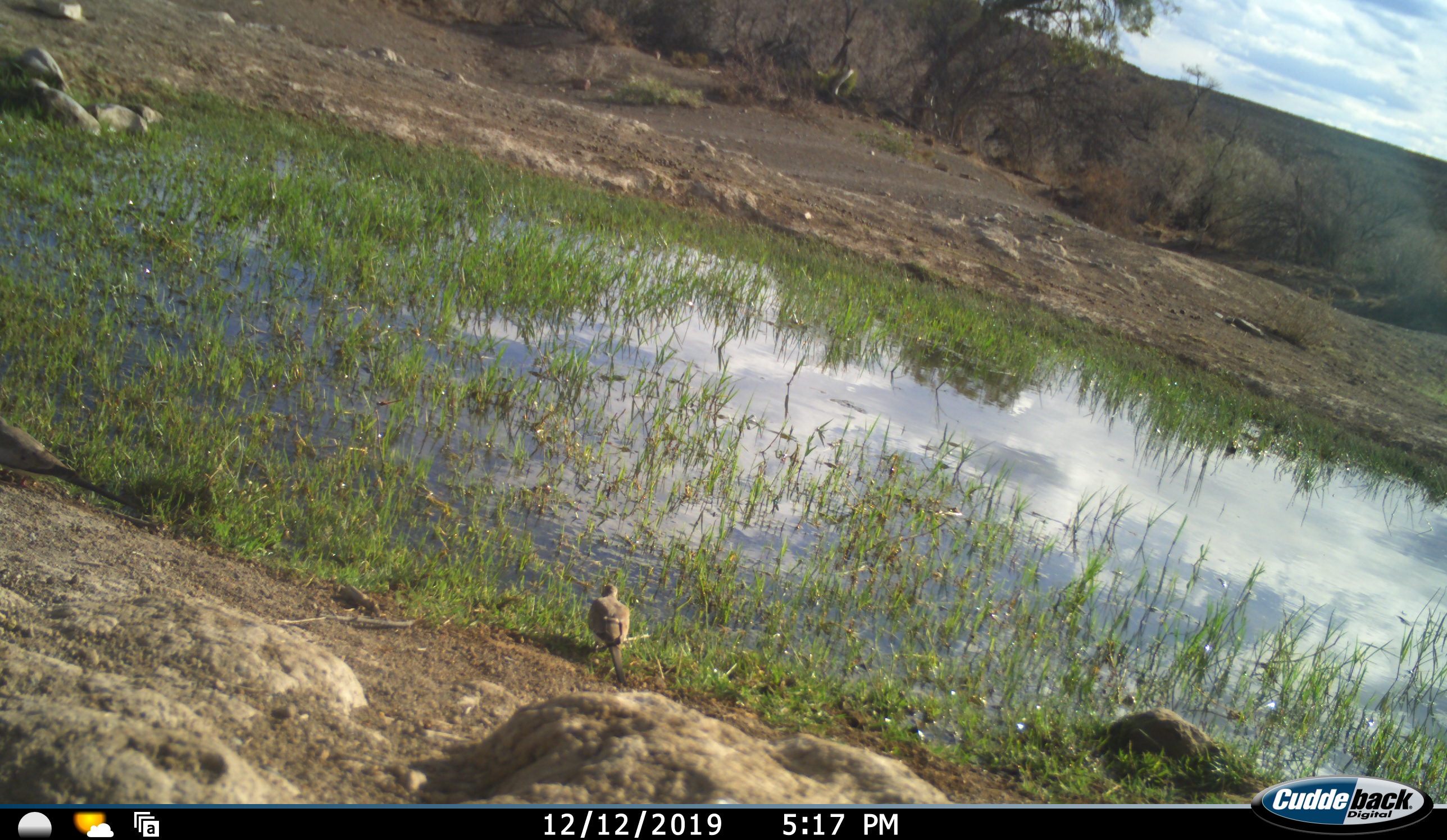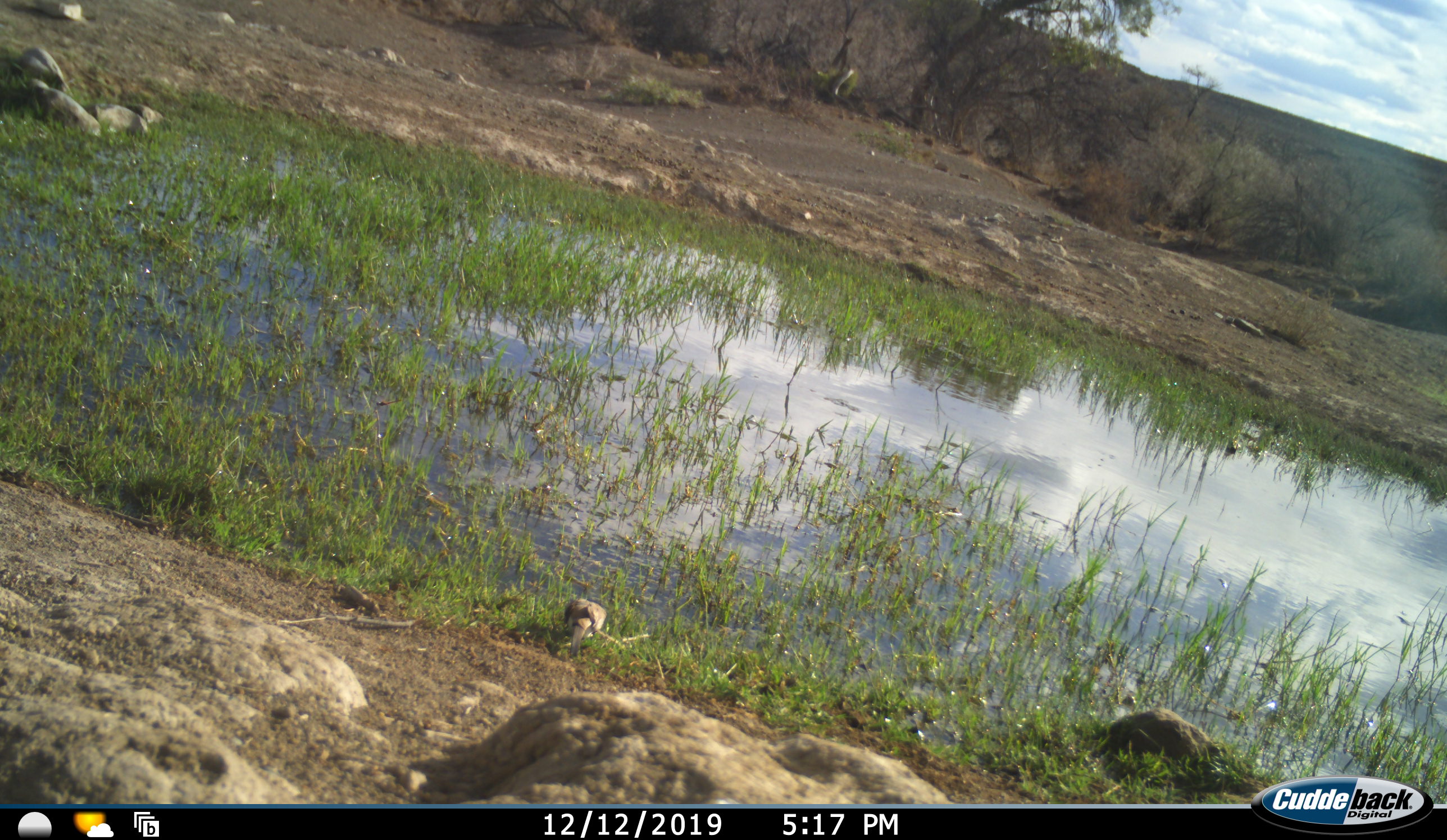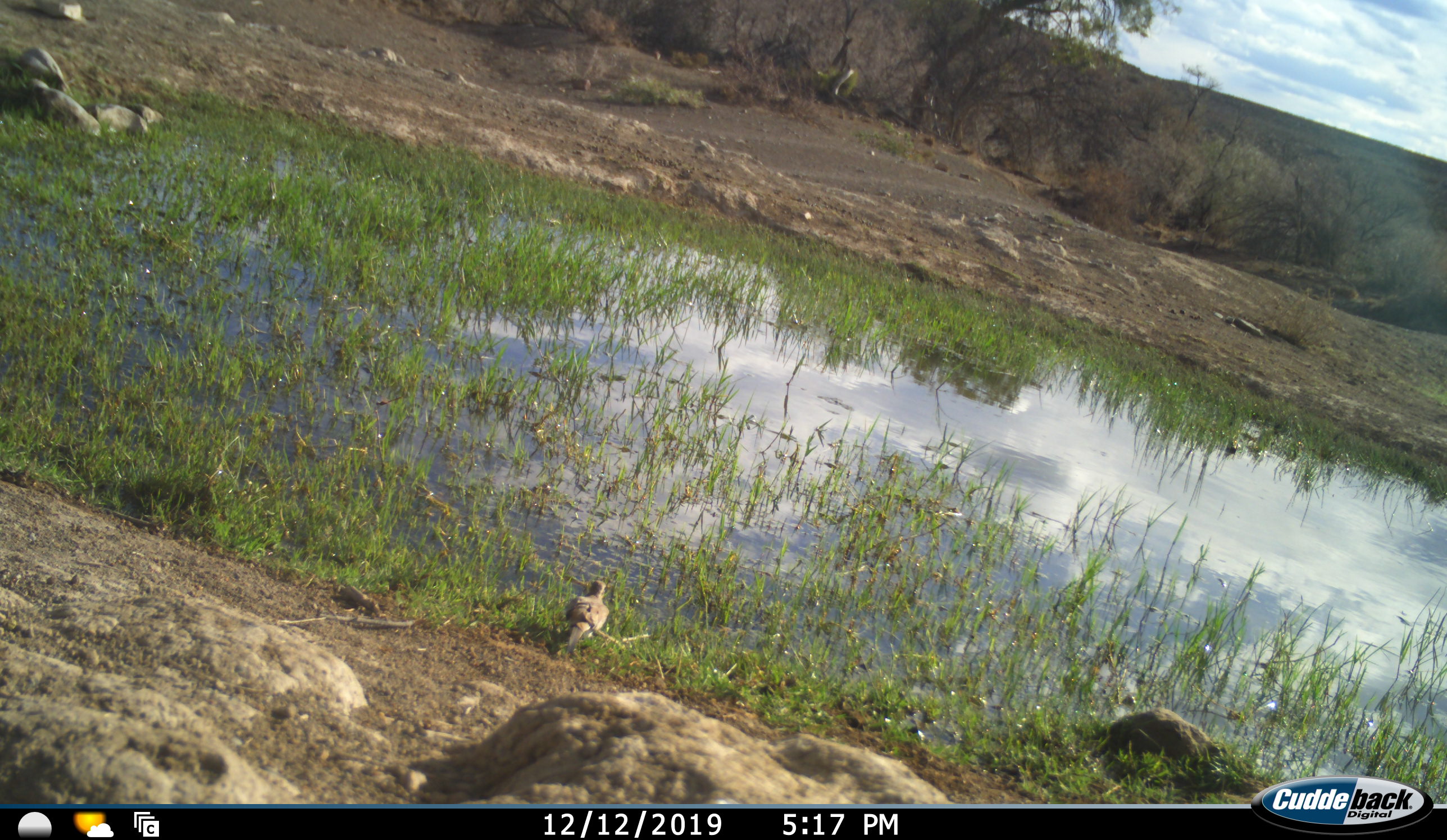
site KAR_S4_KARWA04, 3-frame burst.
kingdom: Animalia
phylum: Chordata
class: Aves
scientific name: Aves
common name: bird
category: birdother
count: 2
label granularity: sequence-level